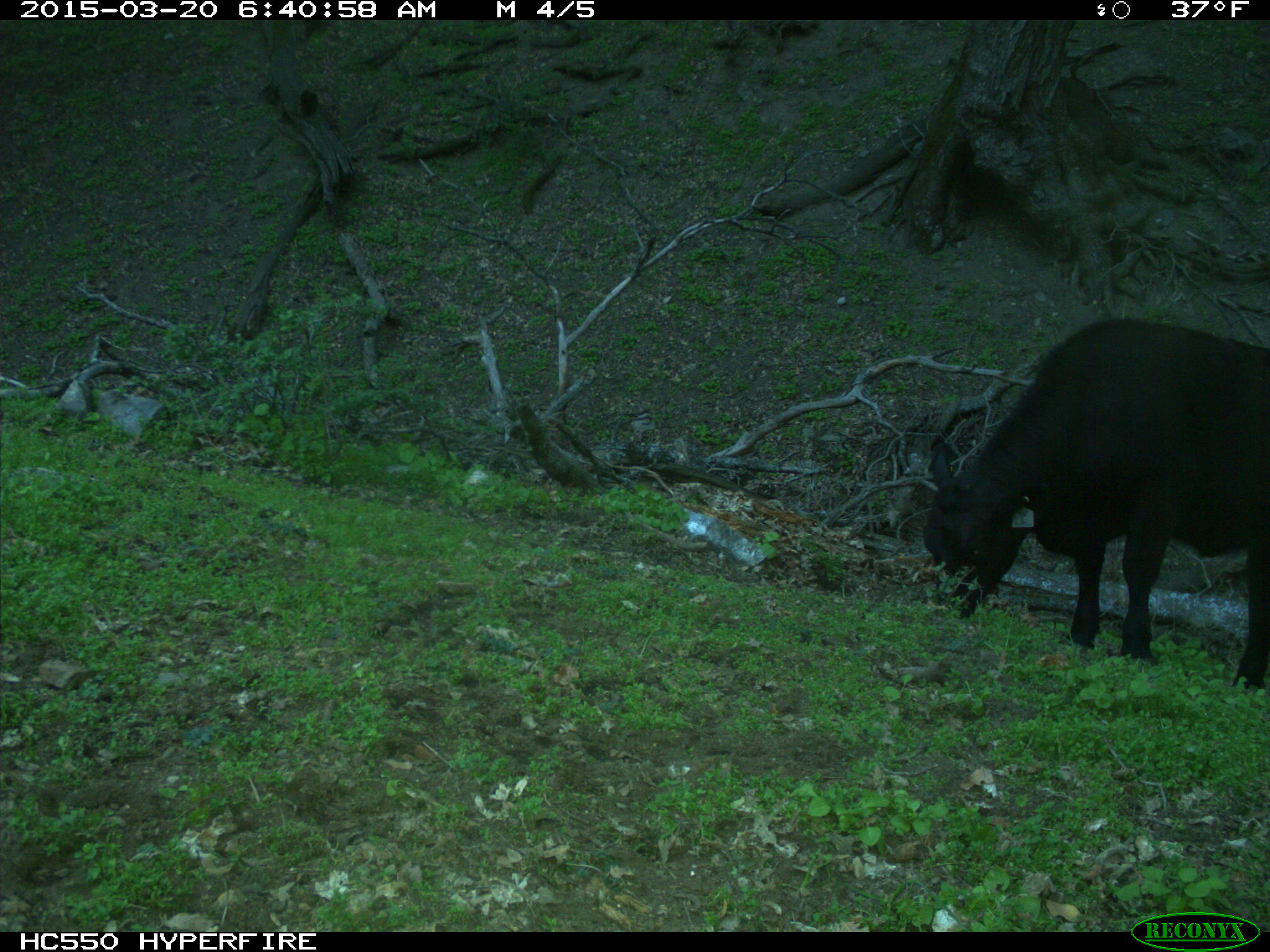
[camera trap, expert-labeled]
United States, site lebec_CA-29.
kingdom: Animalia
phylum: Chordata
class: Mammalia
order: Artiodactyla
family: Bovidae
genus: Bos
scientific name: Bos taurus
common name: domestic cow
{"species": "Bos taurus (domestic cow)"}